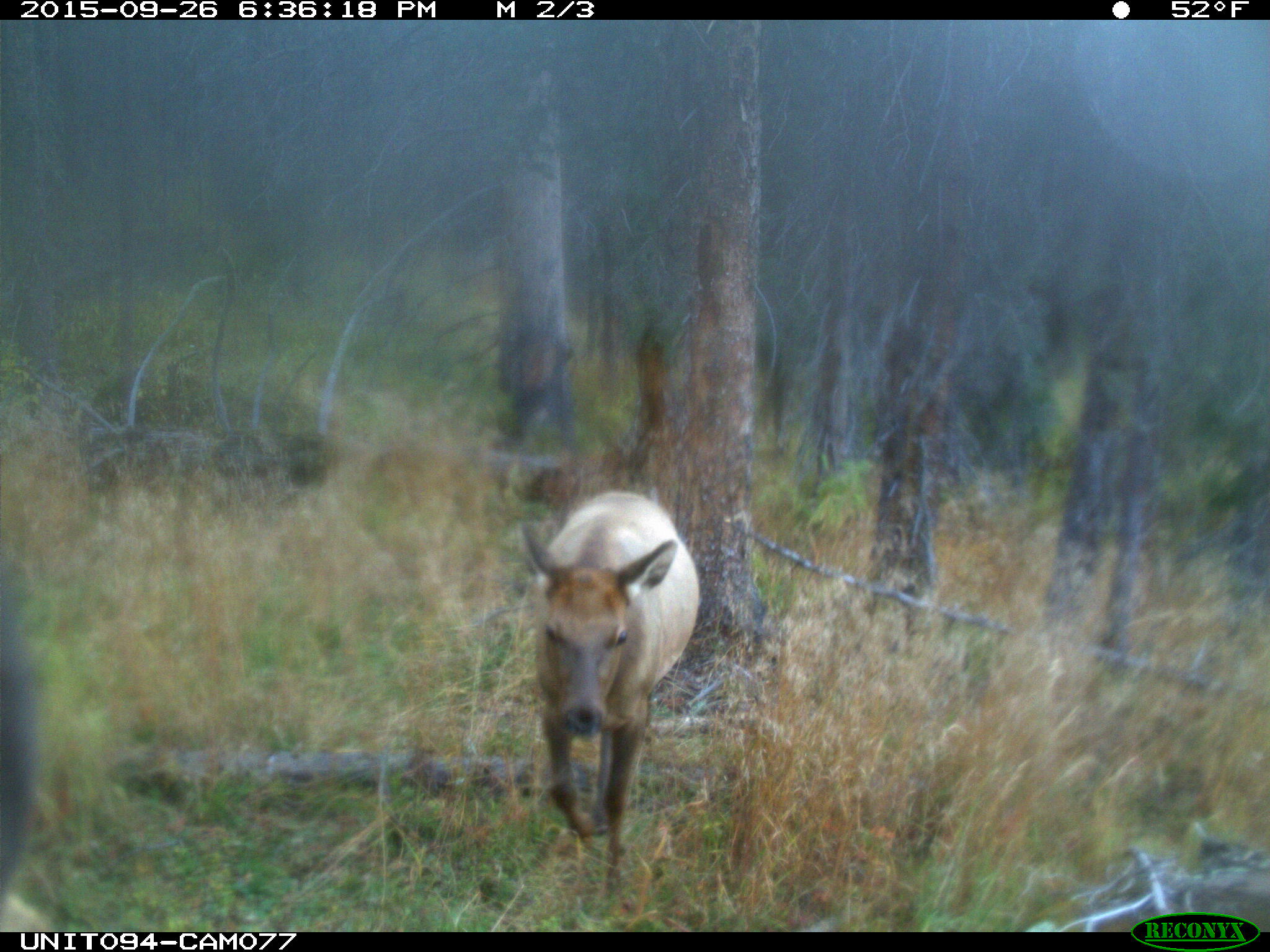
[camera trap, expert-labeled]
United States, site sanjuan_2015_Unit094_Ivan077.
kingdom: Animalia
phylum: Chordata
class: Mammalia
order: Artiodactyla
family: Cervidae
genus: Cervus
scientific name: Cervus elaphus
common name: red deer